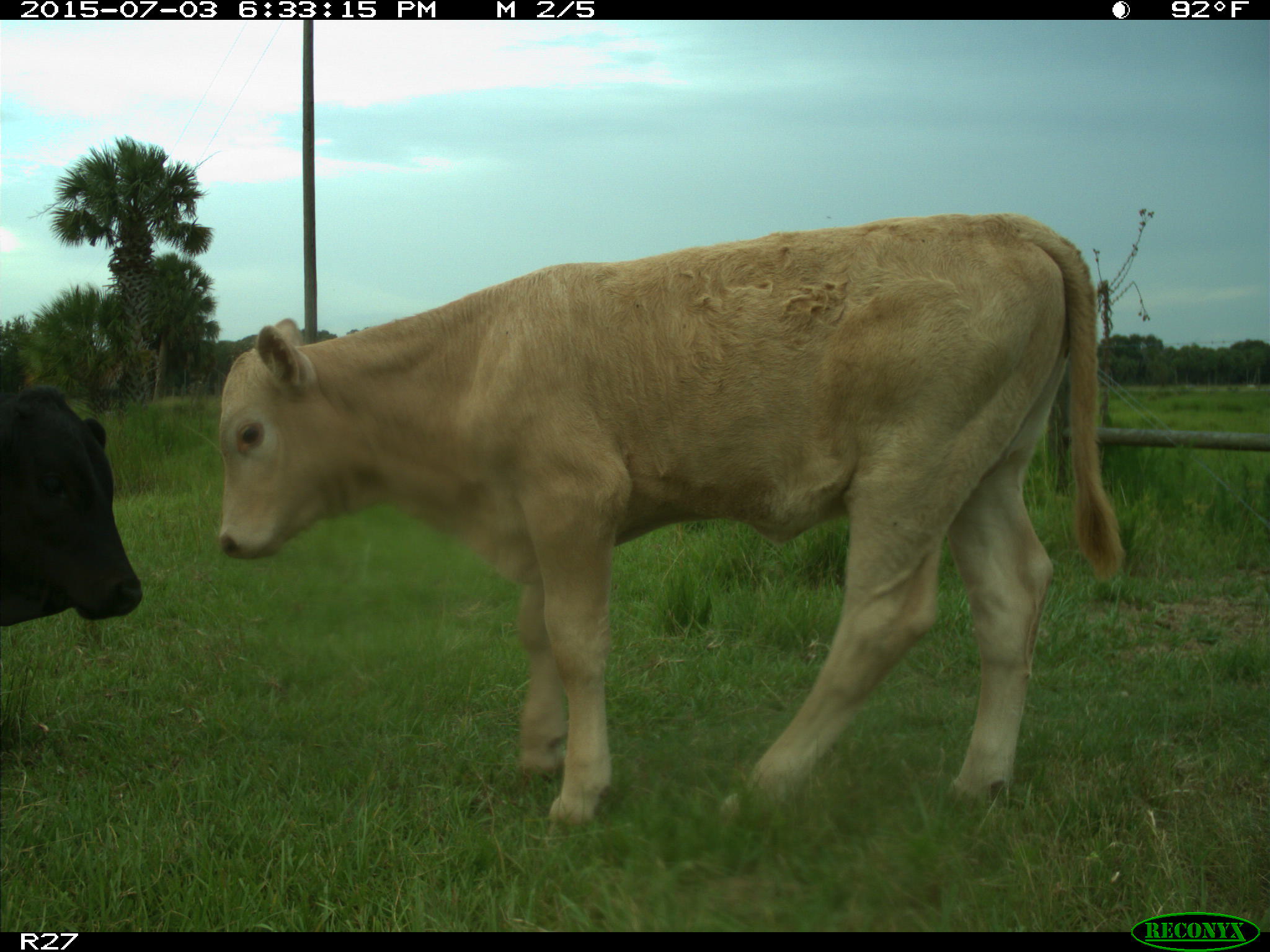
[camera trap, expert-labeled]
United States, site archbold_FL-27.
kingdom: Animalia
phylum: Chordata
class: Mammalia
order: Artiodactyla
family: Bovidae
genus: Bos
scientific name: Bos taurus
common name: domestic cow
Bos taurus (domestic cow).